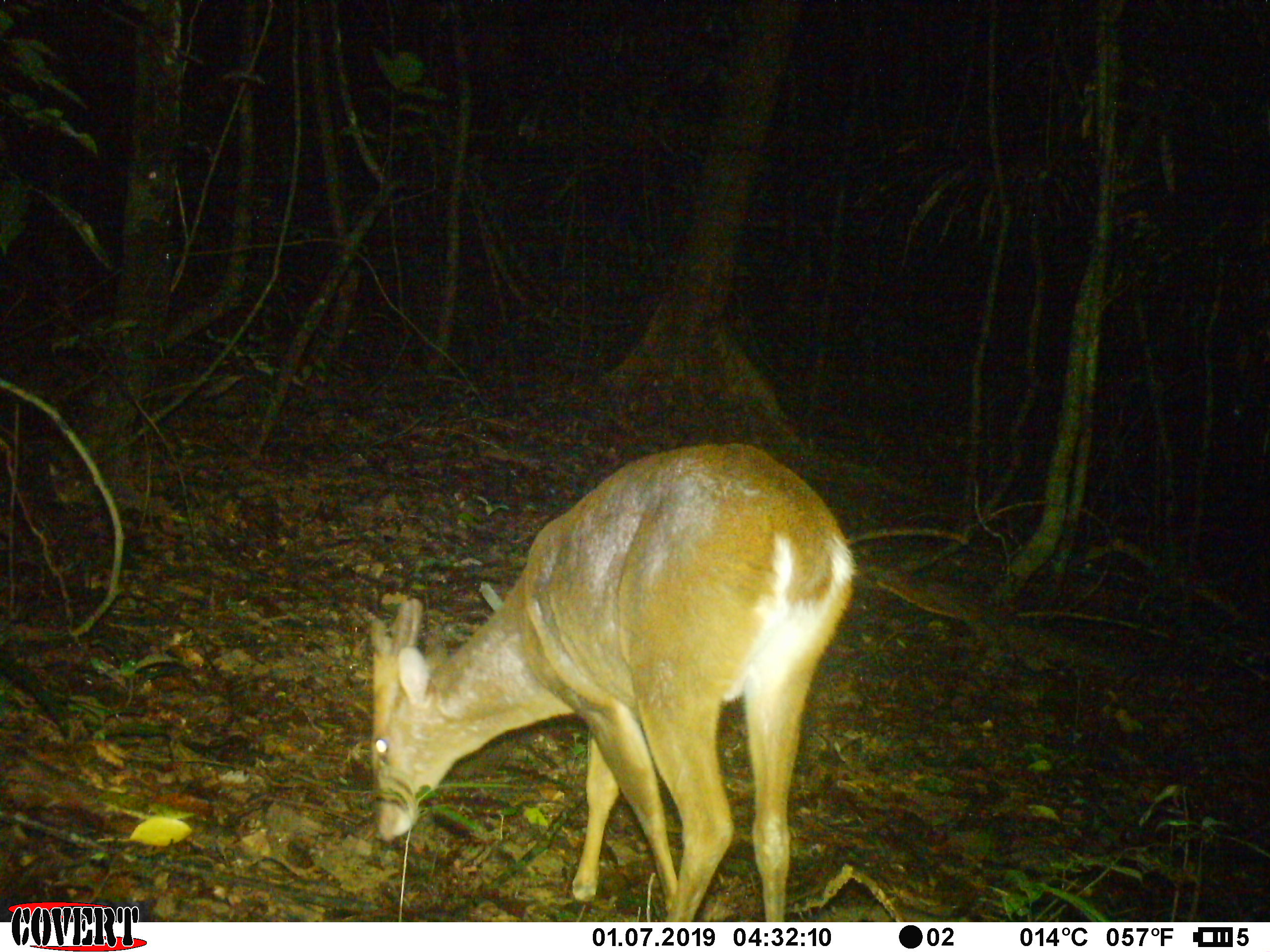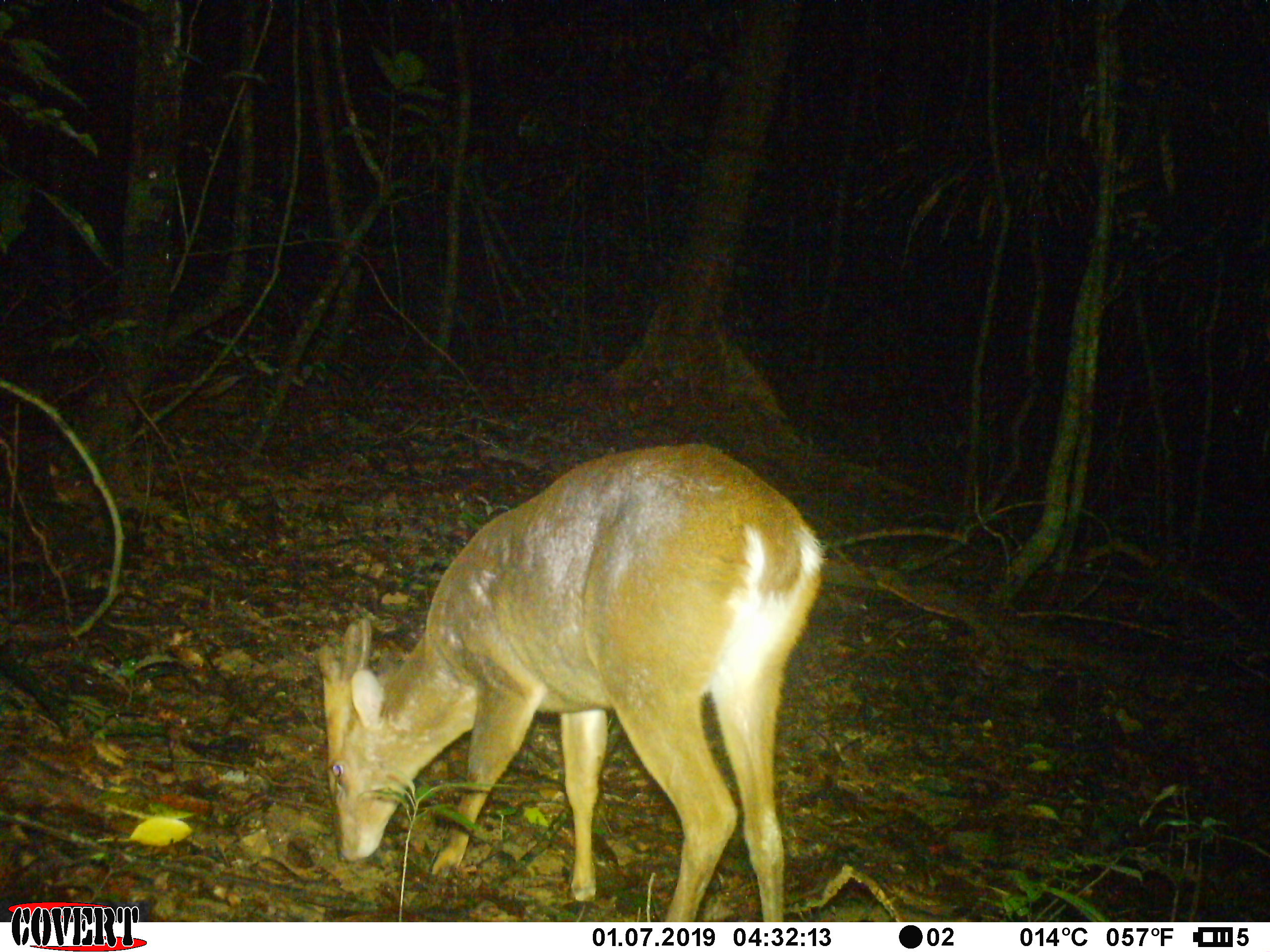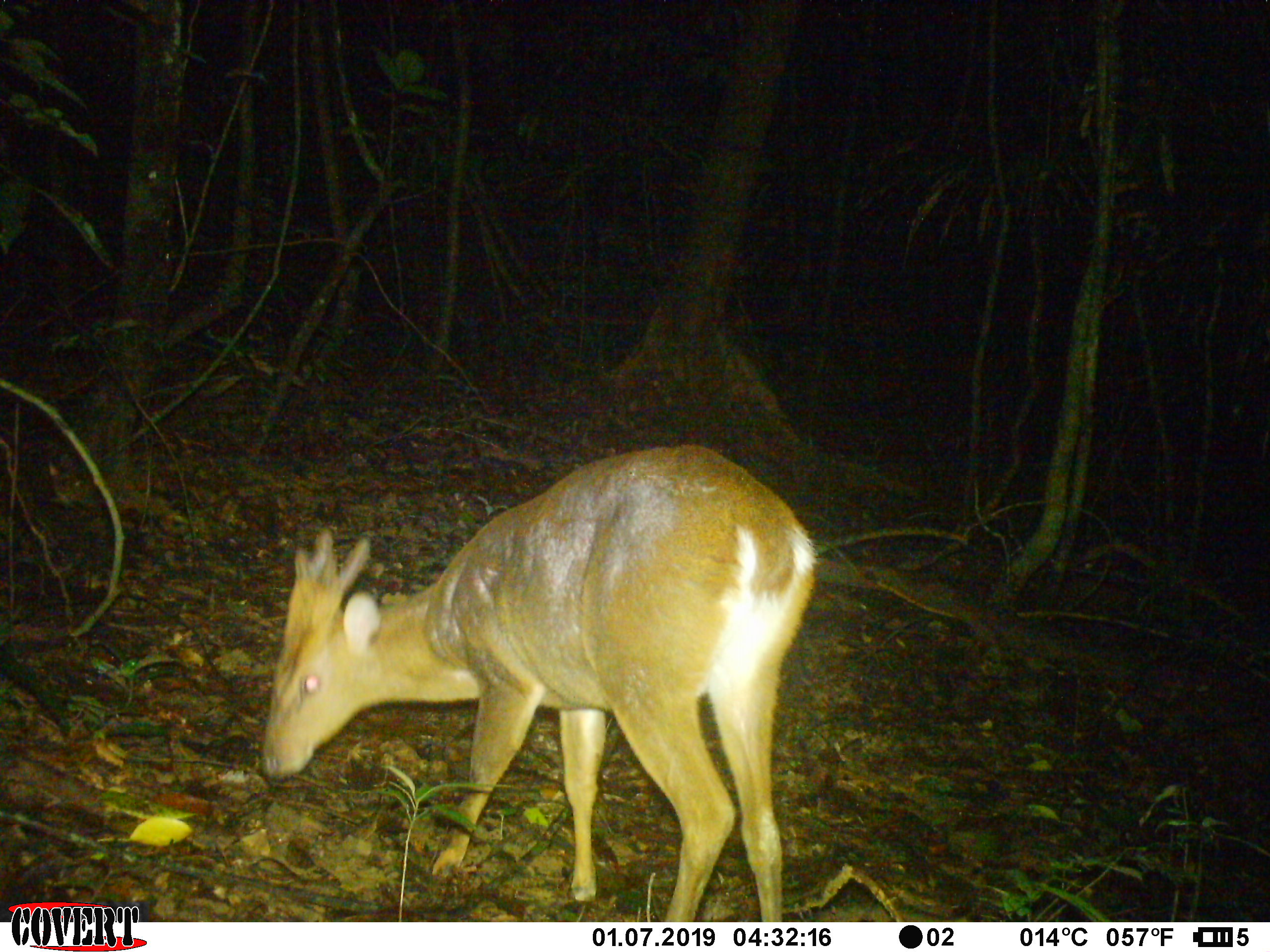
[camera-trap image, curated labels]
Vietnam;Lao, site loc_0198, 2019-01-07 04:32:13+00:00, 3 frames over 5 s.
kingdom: Animalia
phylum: Chordata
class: Mammalia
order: Artiodactyla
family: Cervidae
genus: Muntiacus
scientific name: Muntiacus vuquangensis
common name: large-antlered muntjac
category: large antlered muntjac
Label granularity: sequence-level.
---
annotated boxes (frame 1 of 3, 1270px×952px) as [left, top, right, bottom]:
large antlered muntjac: [367, 440, 857, 922]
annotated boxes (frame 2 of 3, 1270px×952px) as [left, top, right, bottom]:
large antlered muntjac: [315, 442, 827, 922]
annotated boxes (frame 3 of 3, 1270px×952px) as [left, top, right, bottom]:
large antlered muntjac: [257, 442, 820, 921]